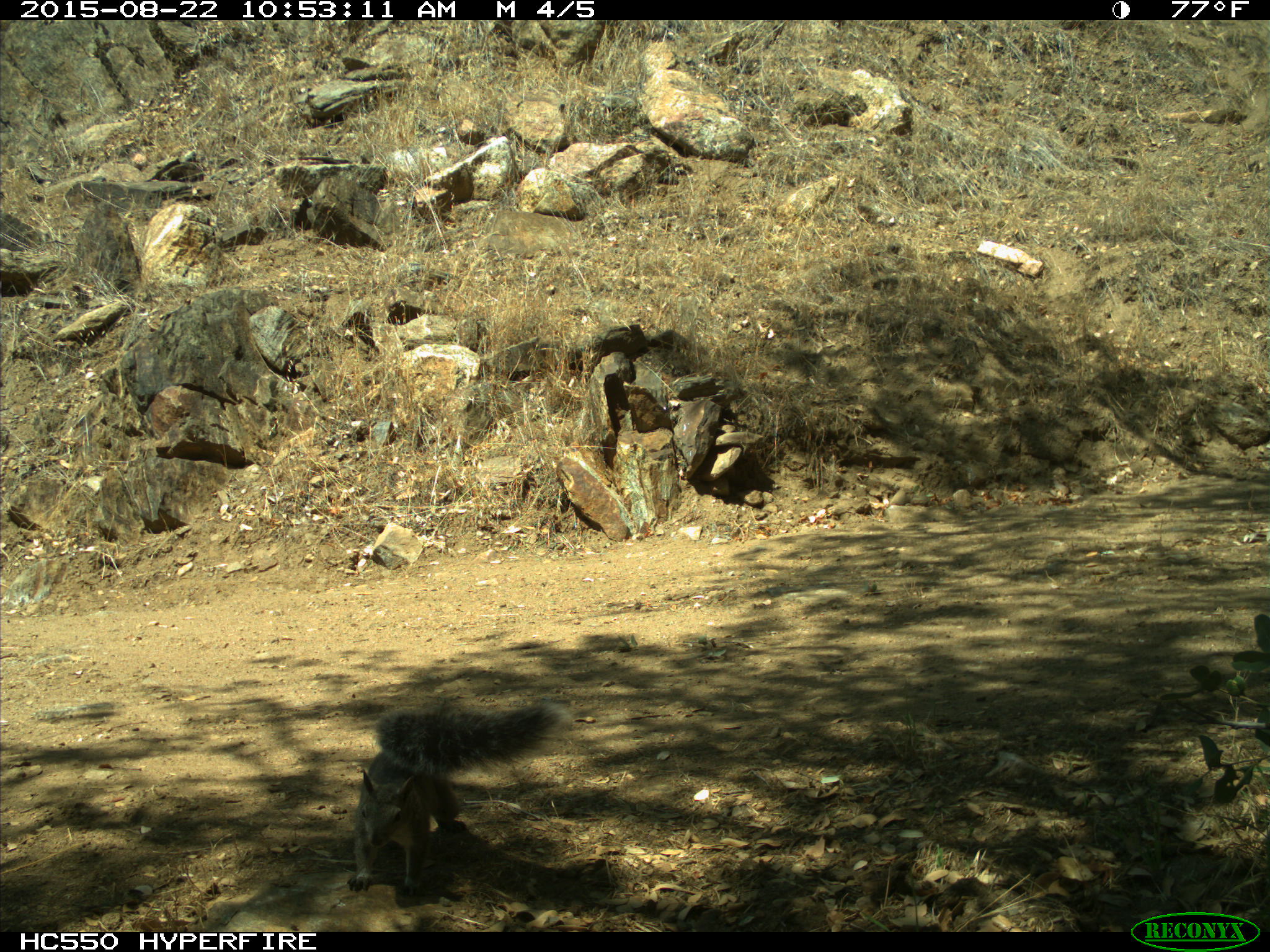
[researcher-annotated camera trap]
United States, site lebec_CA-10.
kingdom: Animalia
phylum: Chordata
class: Mammalia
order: Rodentia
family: Sciuridae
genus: Sciurus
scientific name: Sciurus carolinensis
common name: eastern gray squirrel